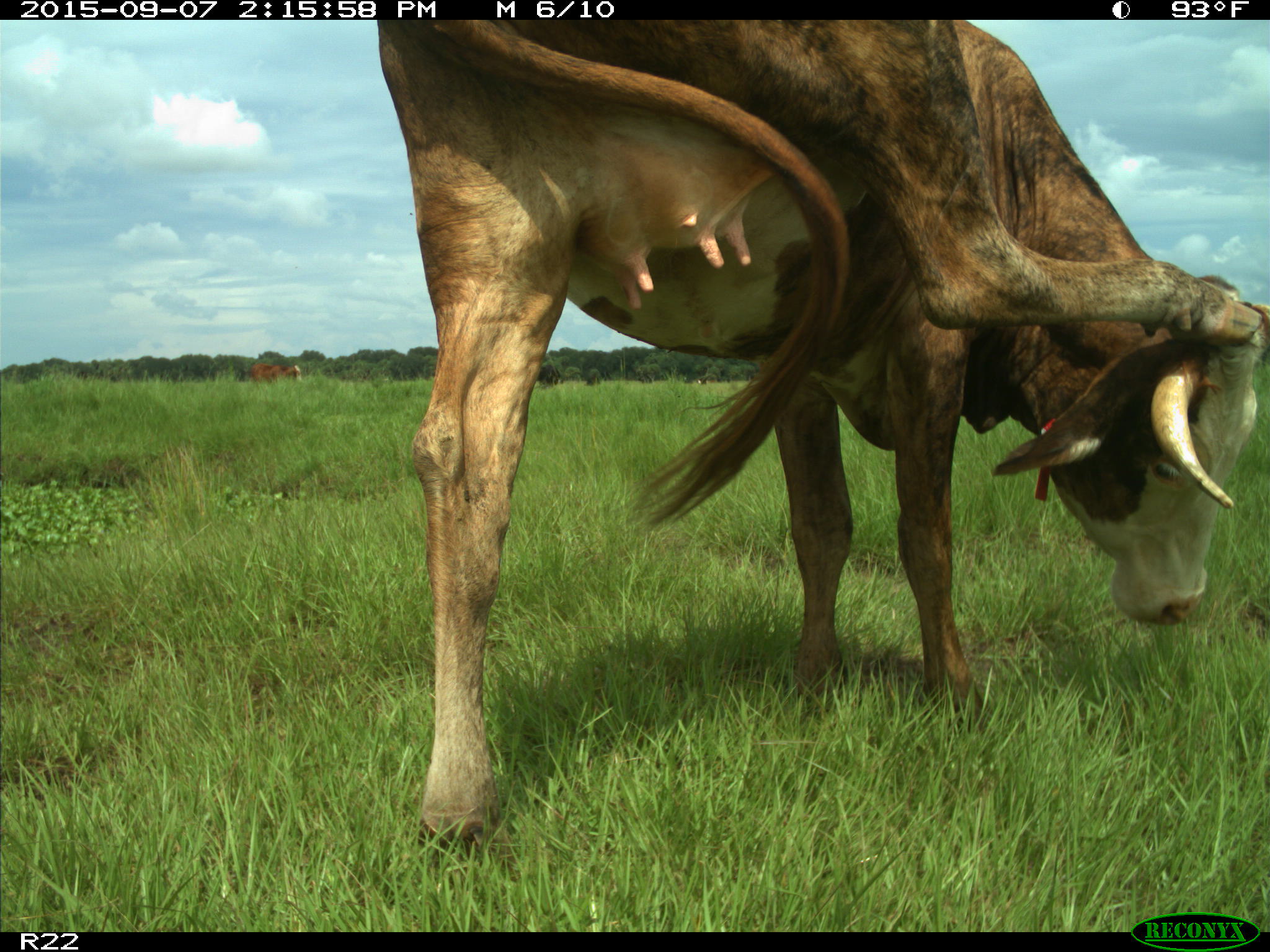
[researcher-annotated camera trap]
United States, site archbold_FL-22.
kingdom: Animalia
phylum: Chordata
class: Mammalia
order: Artiodactyla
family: Bovidae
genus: Bos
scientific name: Bos taurus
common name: domestic cow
Bos taurus (domestic cow).